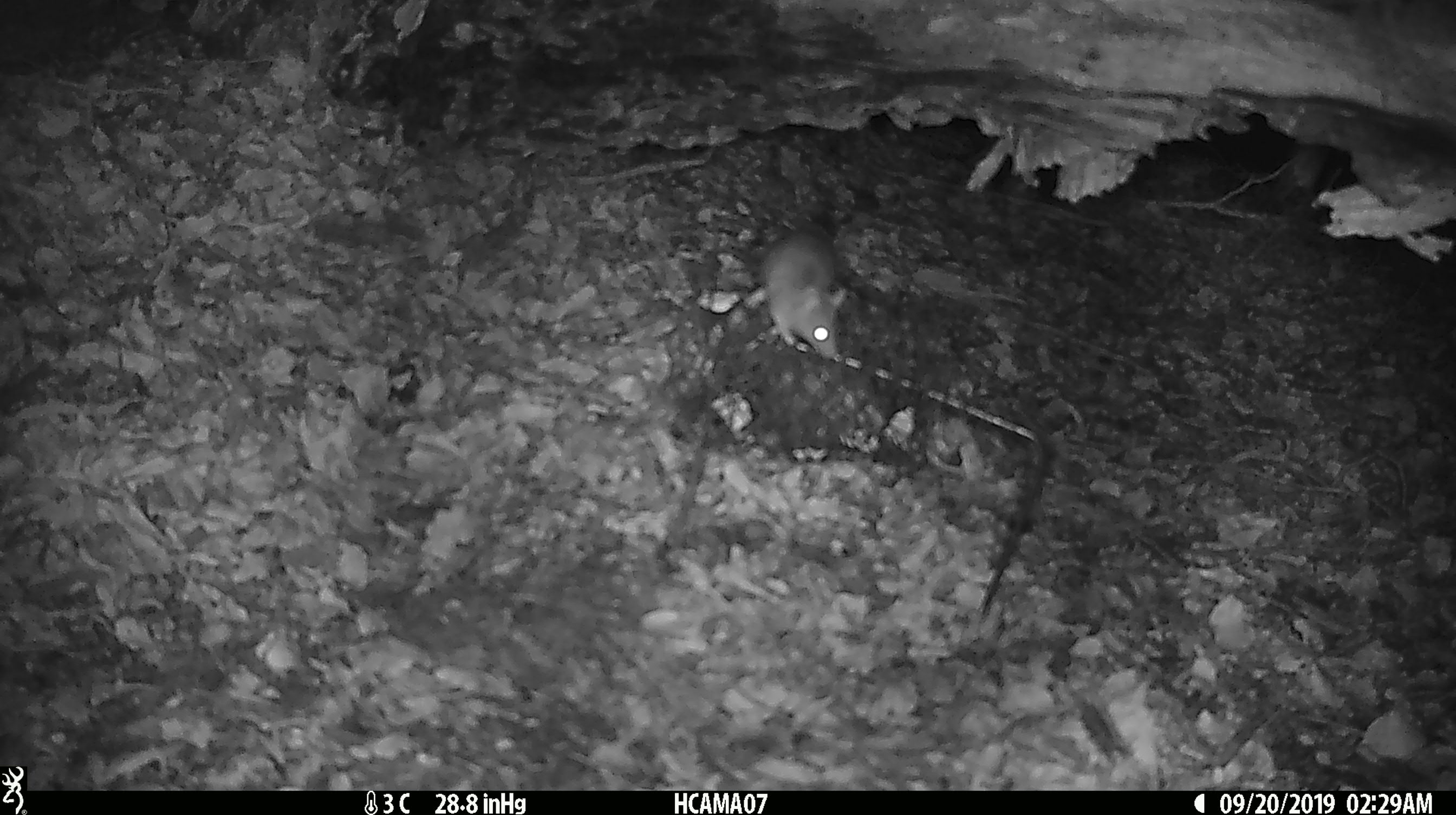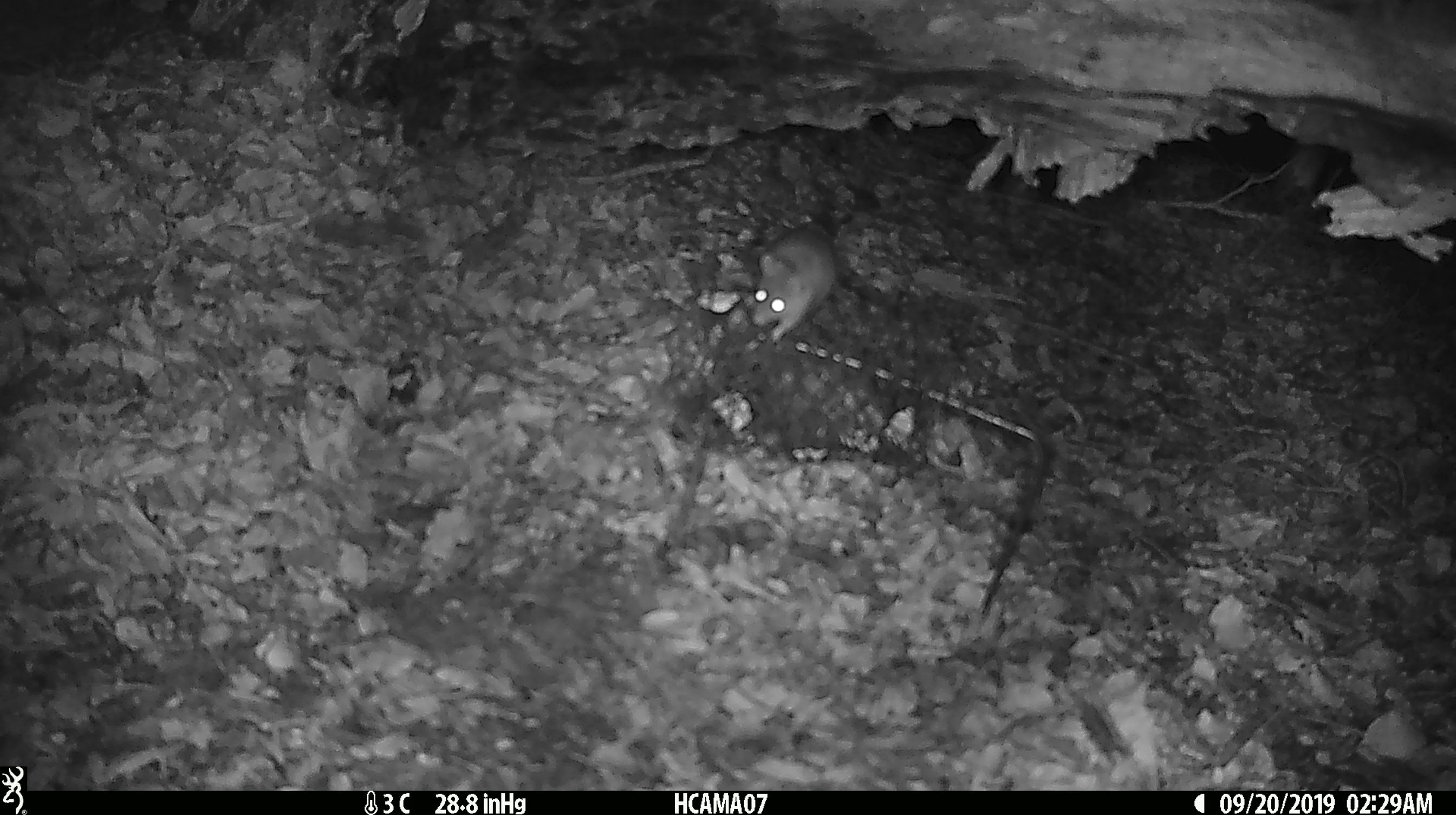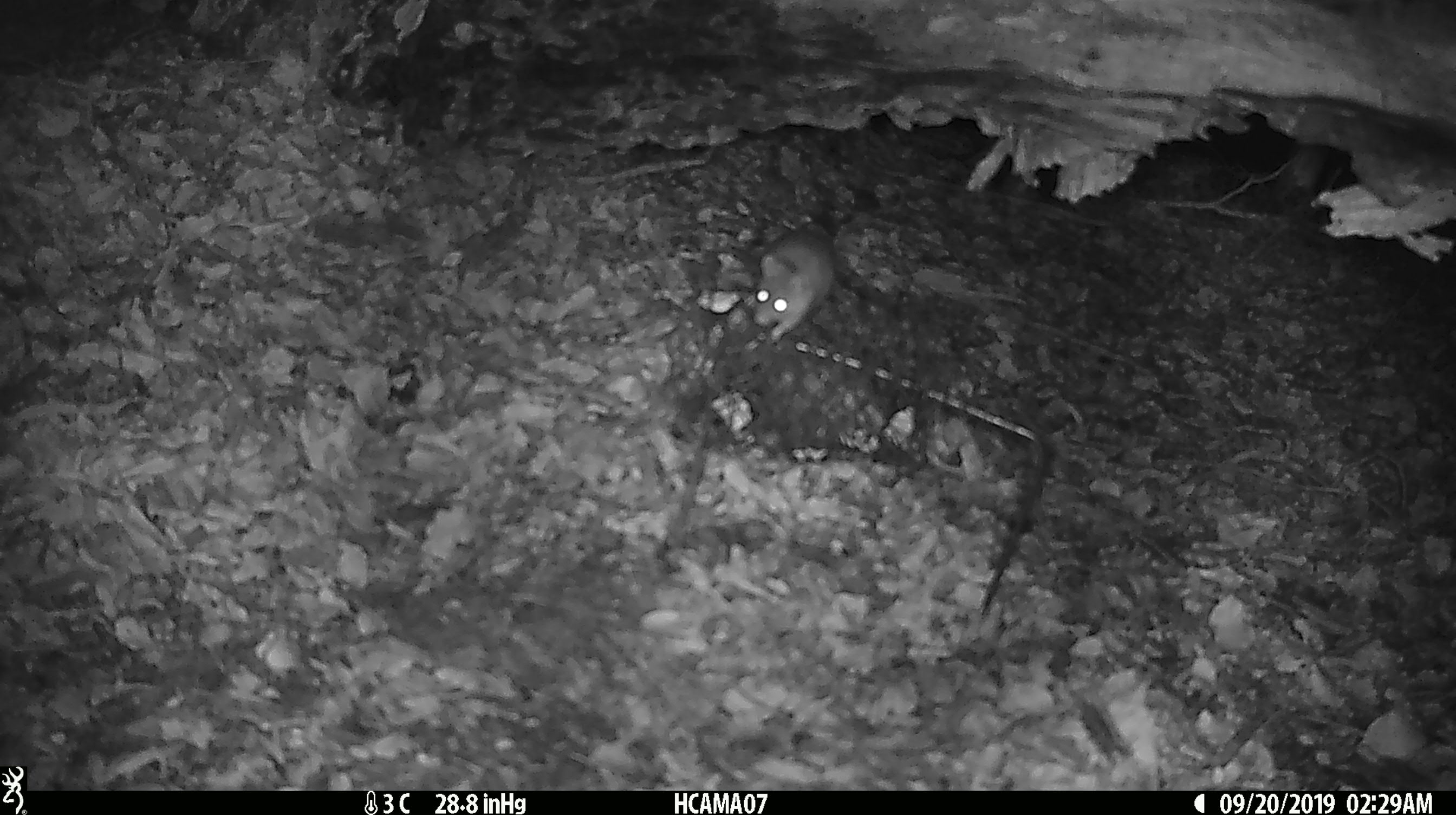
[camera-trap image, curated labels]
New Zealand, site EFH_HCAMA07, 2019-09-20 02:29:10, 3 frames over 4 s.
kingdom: Animalia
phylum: Chordata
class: Mammalia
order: Rodentia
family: Muridae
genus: Mus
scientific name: Mus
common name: mouse